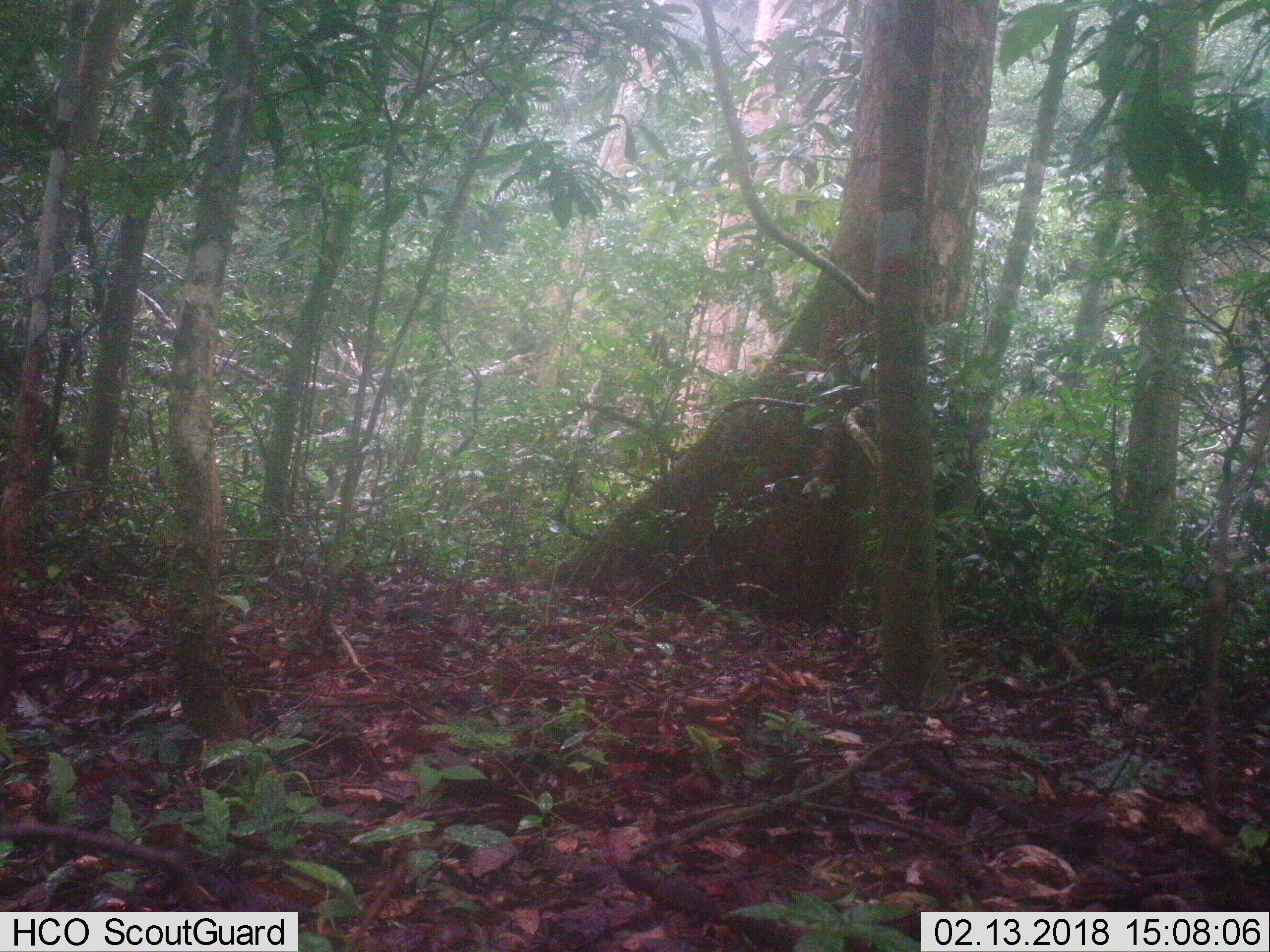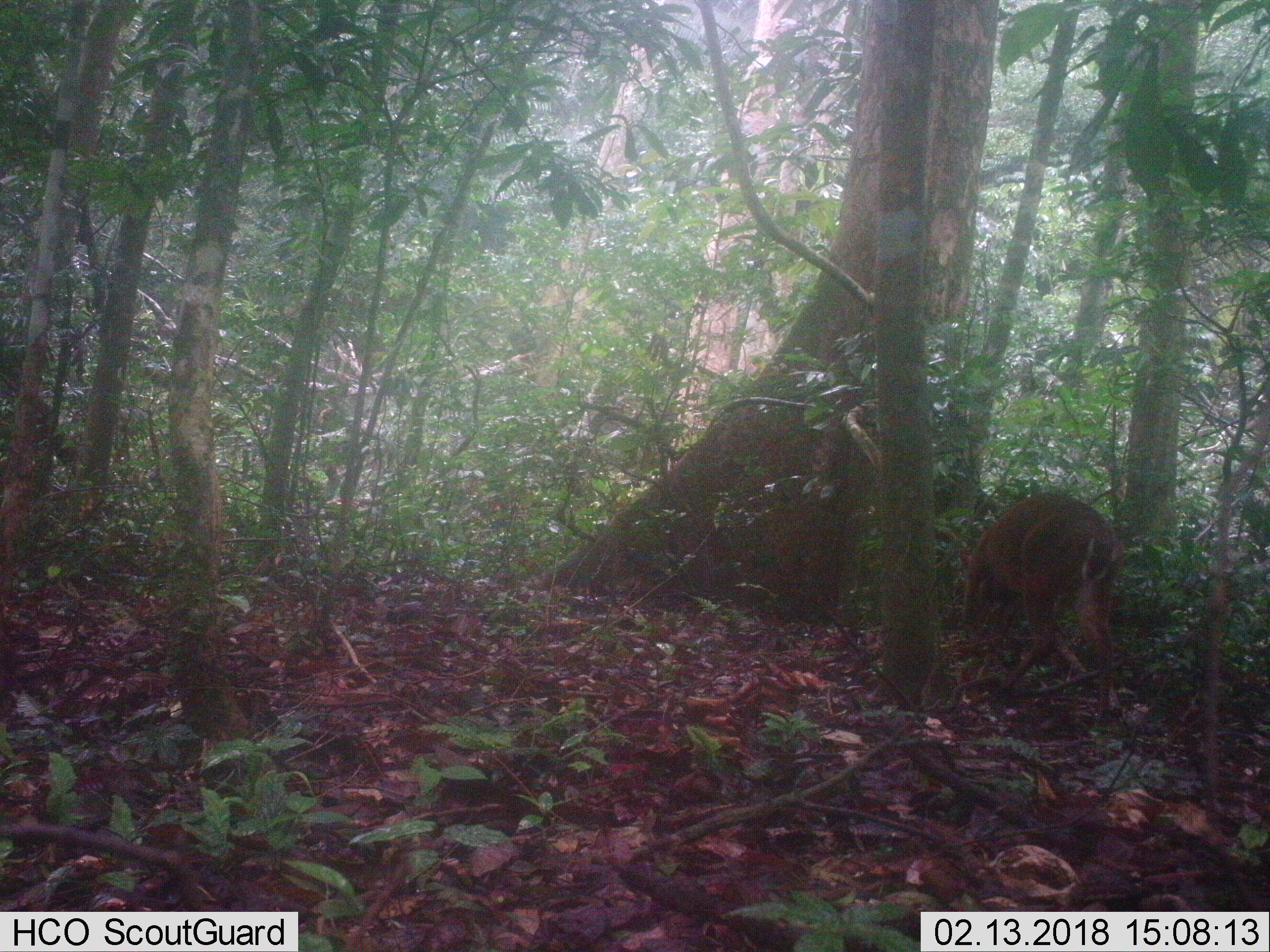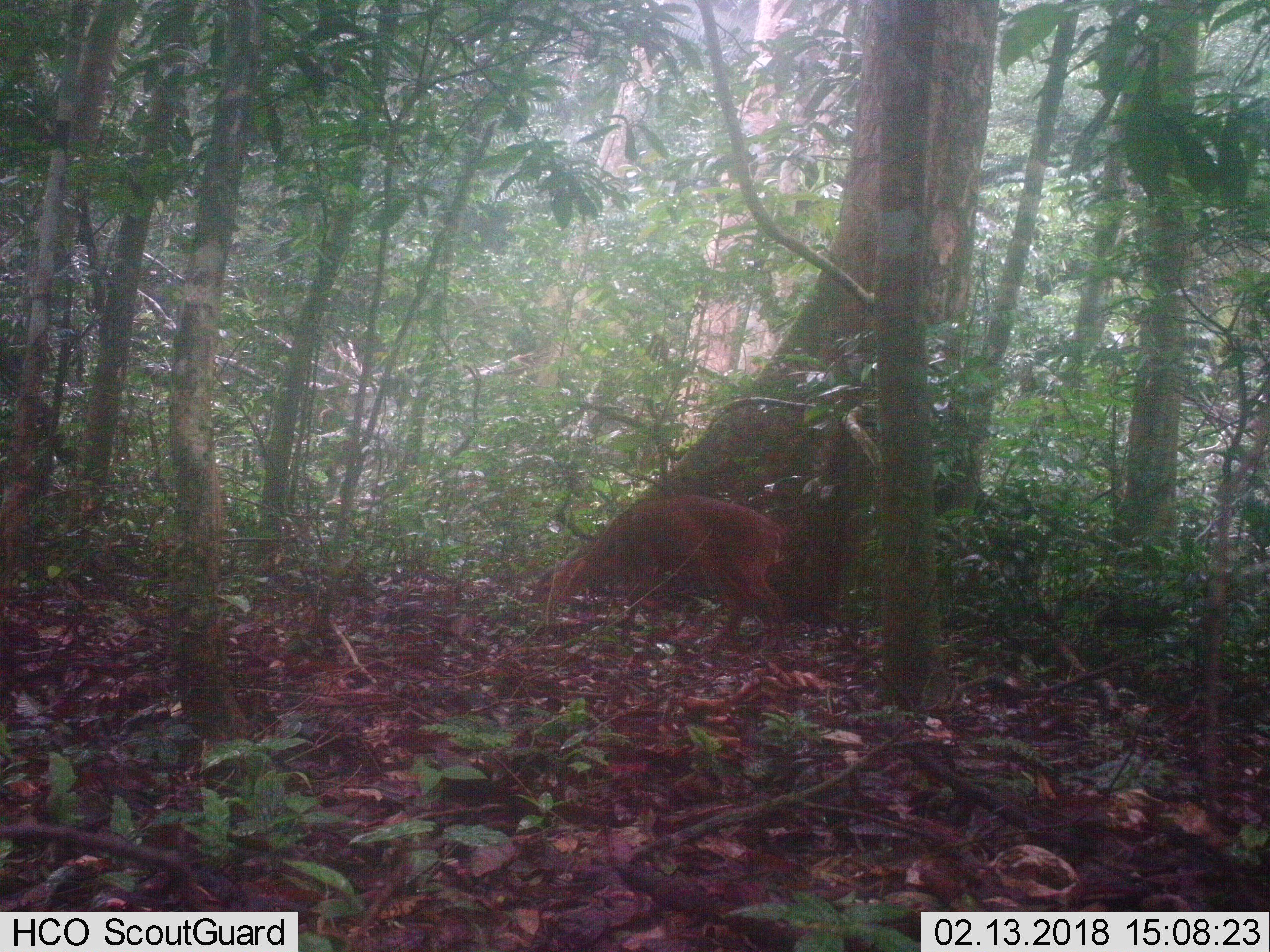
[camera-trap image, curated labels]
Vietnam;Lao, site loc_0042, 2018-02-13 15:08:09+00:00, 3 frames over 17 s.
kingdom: Animalia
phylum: Chordata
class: Mammalia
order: Artiodactyla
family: Cervidae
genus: Muntiacus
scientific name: Muntiacus vuquangensis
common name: large-antlered muntjac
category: large antlered muntjac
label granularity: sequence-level